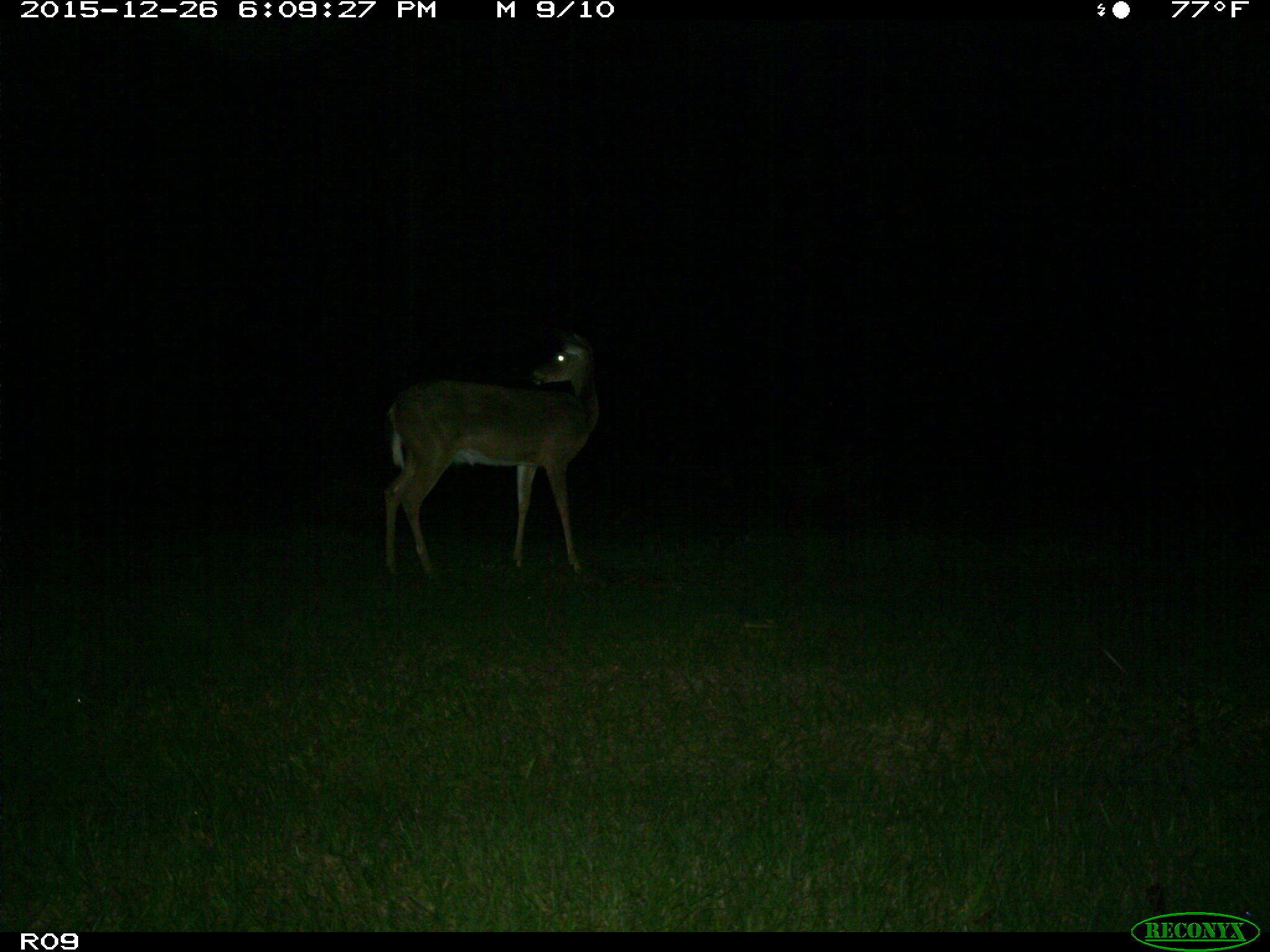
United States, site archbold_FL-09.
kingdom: Animalia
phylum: Chordata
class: Mammalia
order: Artiodactyla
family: Cervidae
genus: Odocoileus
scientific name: Odocoileus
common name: deer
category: unidentified deer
Unidentified deer (deer) (Odocoileus).